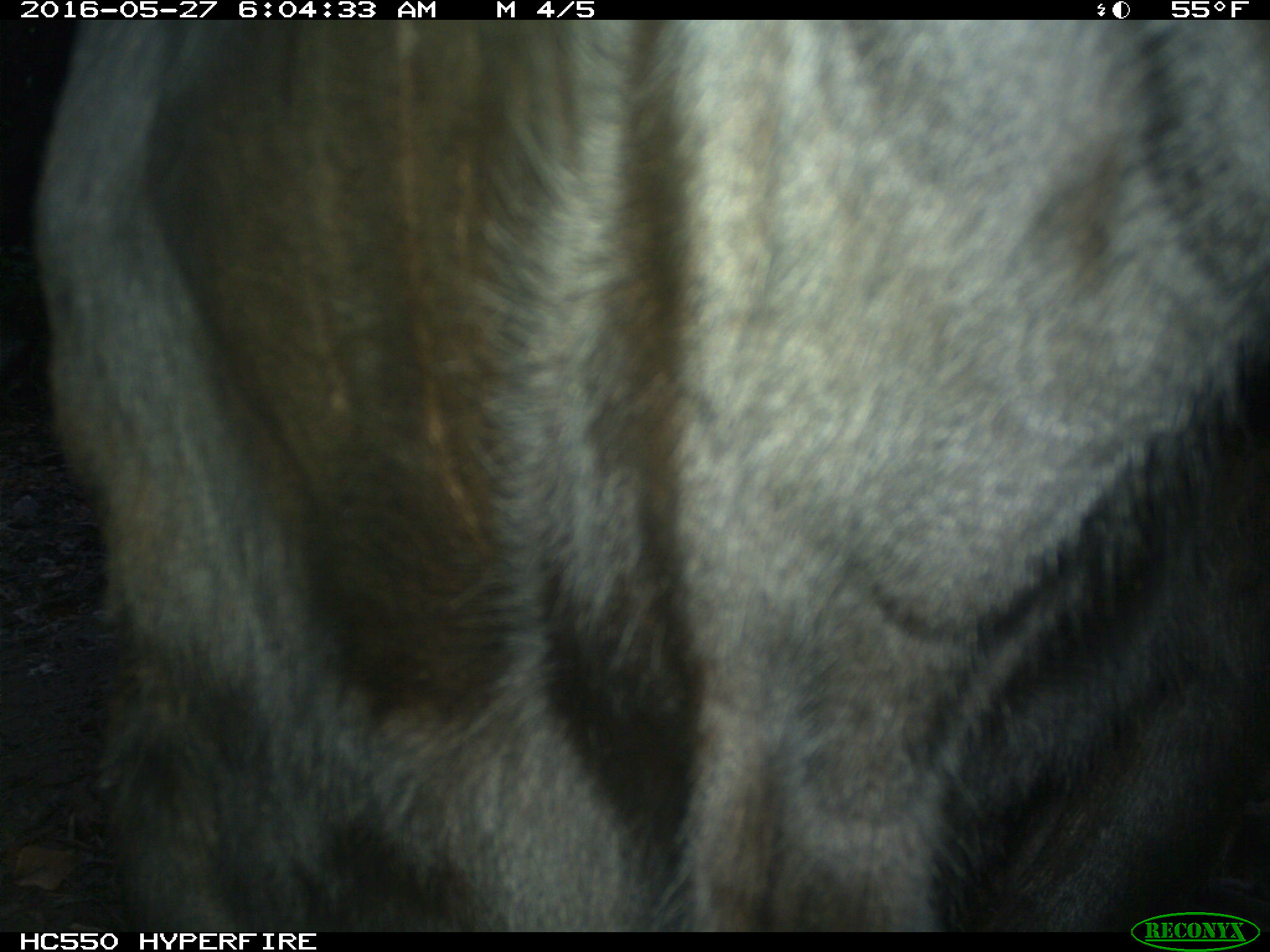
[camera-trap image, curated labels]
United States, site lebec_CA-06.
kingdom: Animalia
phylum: Chordata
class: Mammalia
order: Artiodactyla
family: Bovidae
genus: Bos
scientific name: Bos taurus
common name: domestic cow